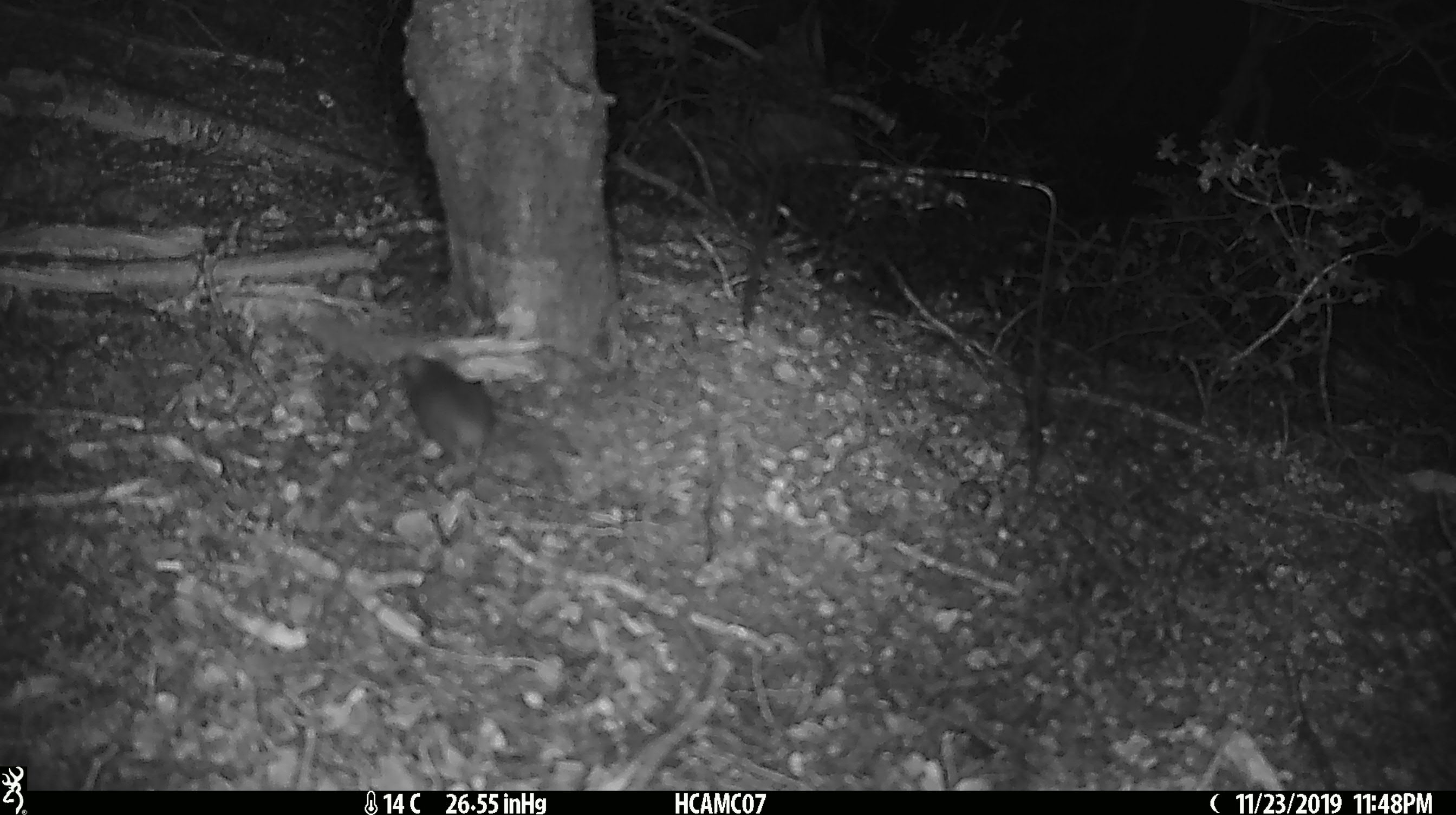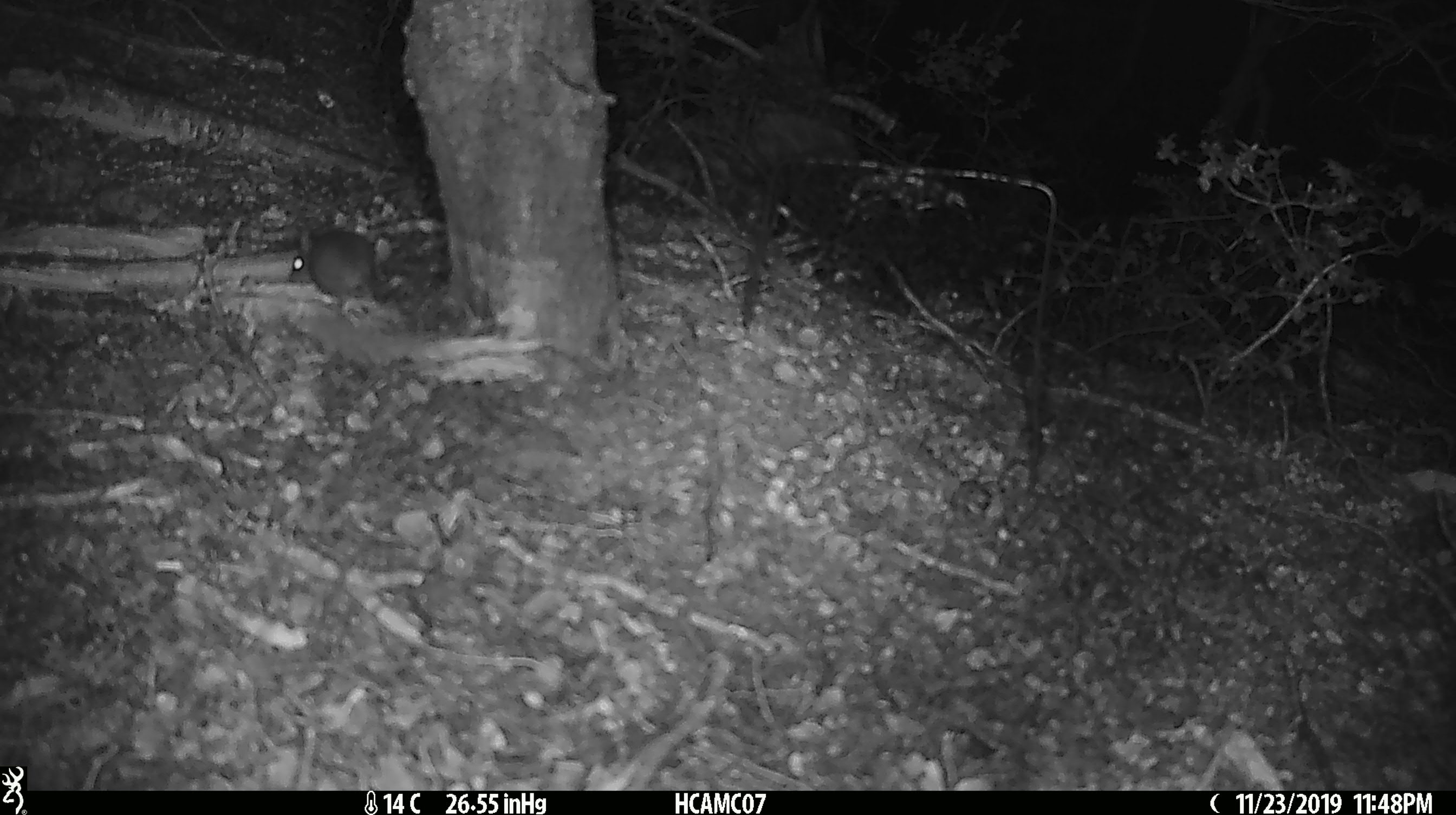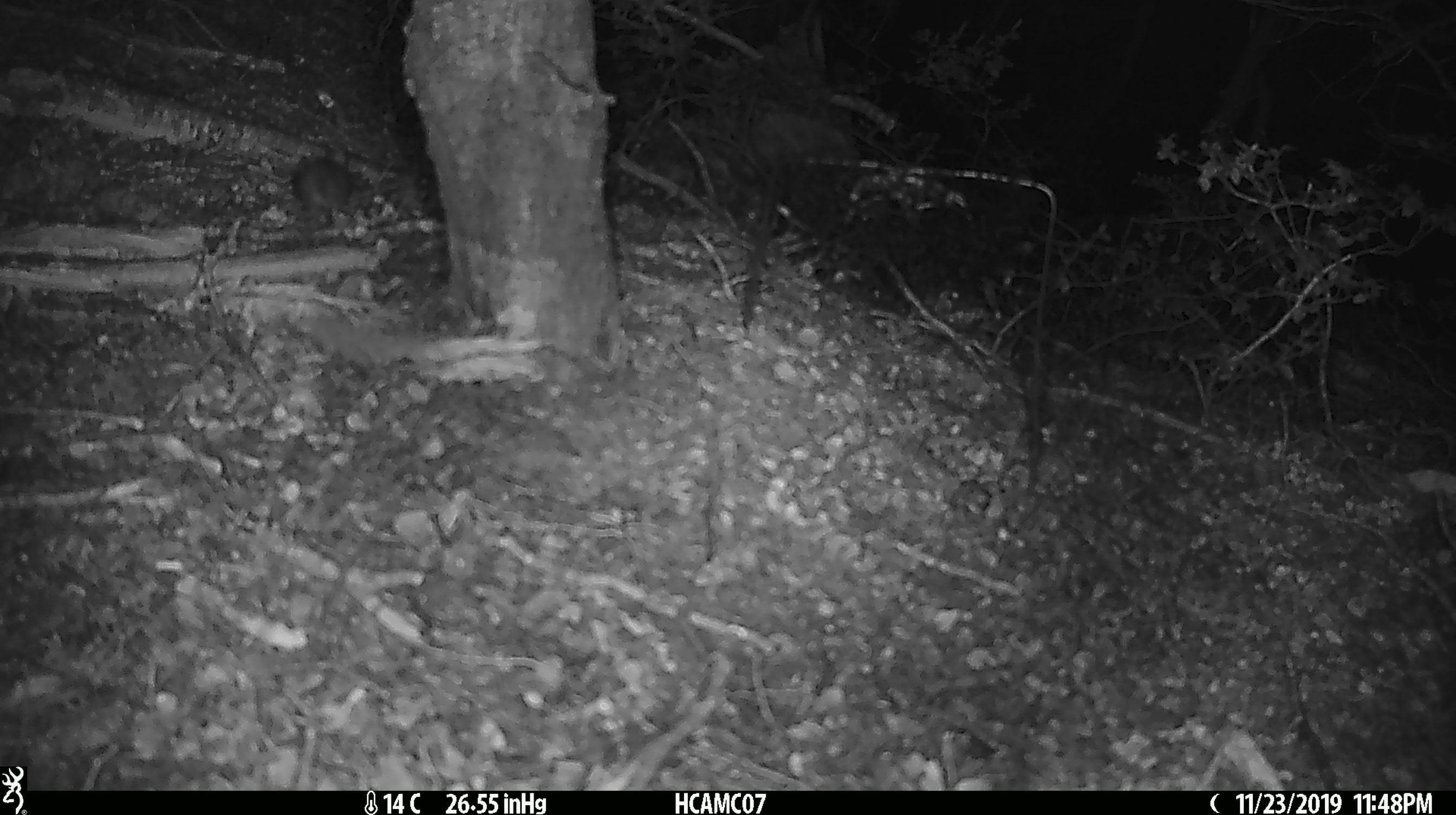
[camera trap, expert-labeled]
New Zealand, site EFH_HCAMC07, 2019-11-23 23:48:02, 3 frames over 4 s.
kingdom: Animalia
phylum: Chordata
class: Mammalia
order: Rodentia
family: Muridae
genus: Mus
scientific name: Mus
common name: mouse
Mouse (Mus).